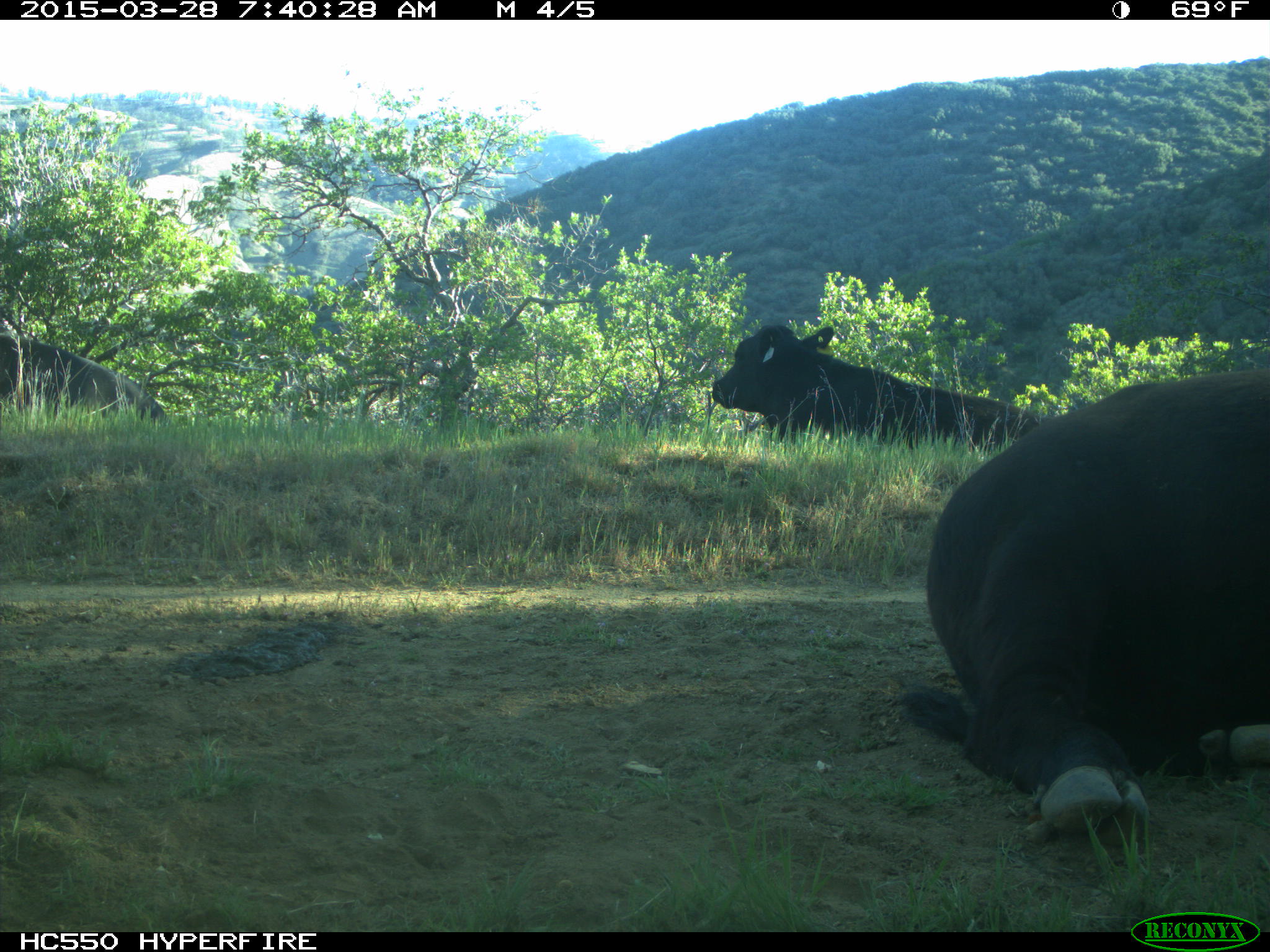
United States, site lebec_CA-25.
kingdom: Animalia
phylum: Chordata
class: Mammalia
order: Artiodactyla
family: Bovidae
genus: Bos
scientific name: Bos taurus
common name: domestic cow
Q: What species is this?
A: Bos taurus (domestic cow).